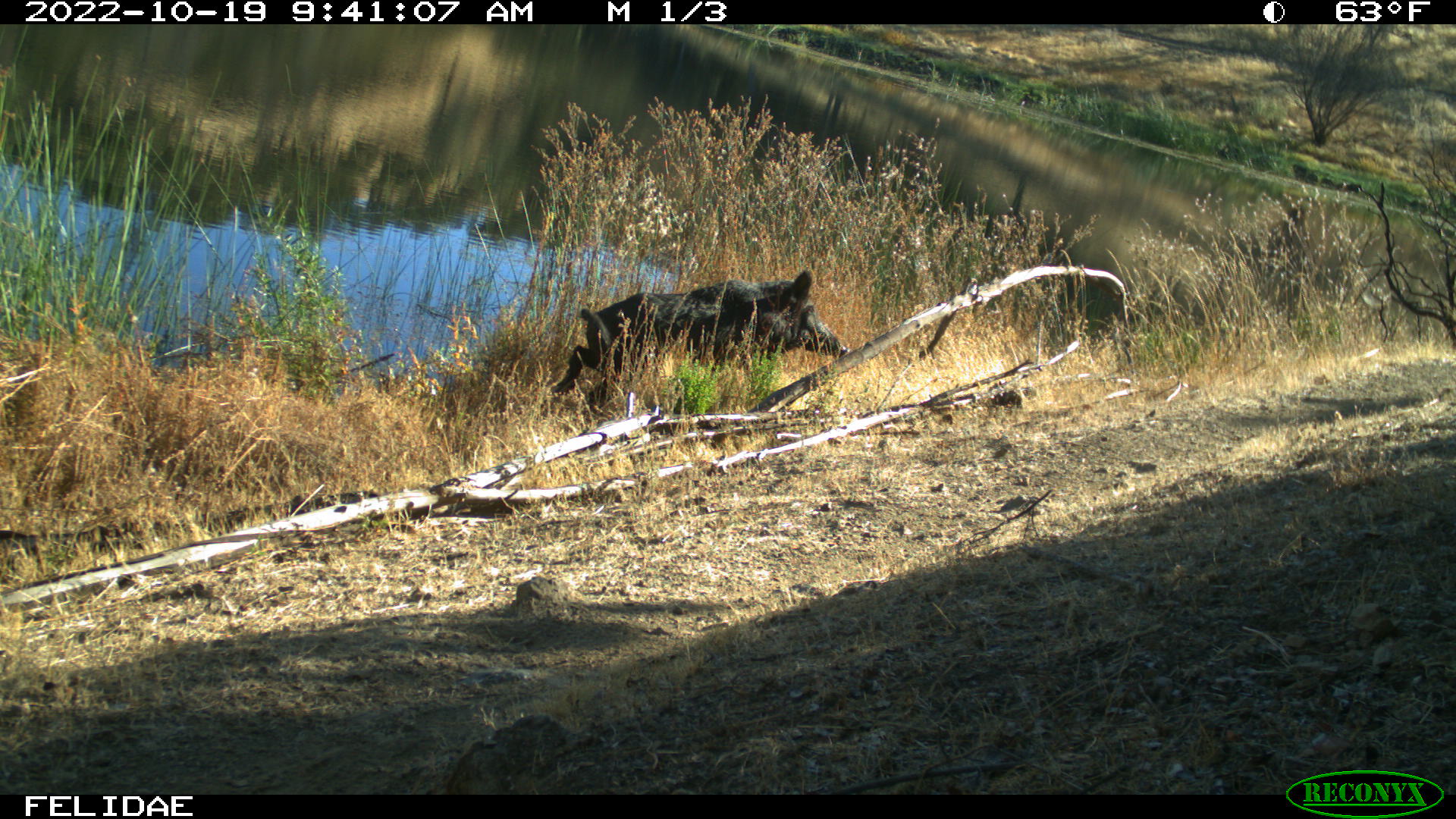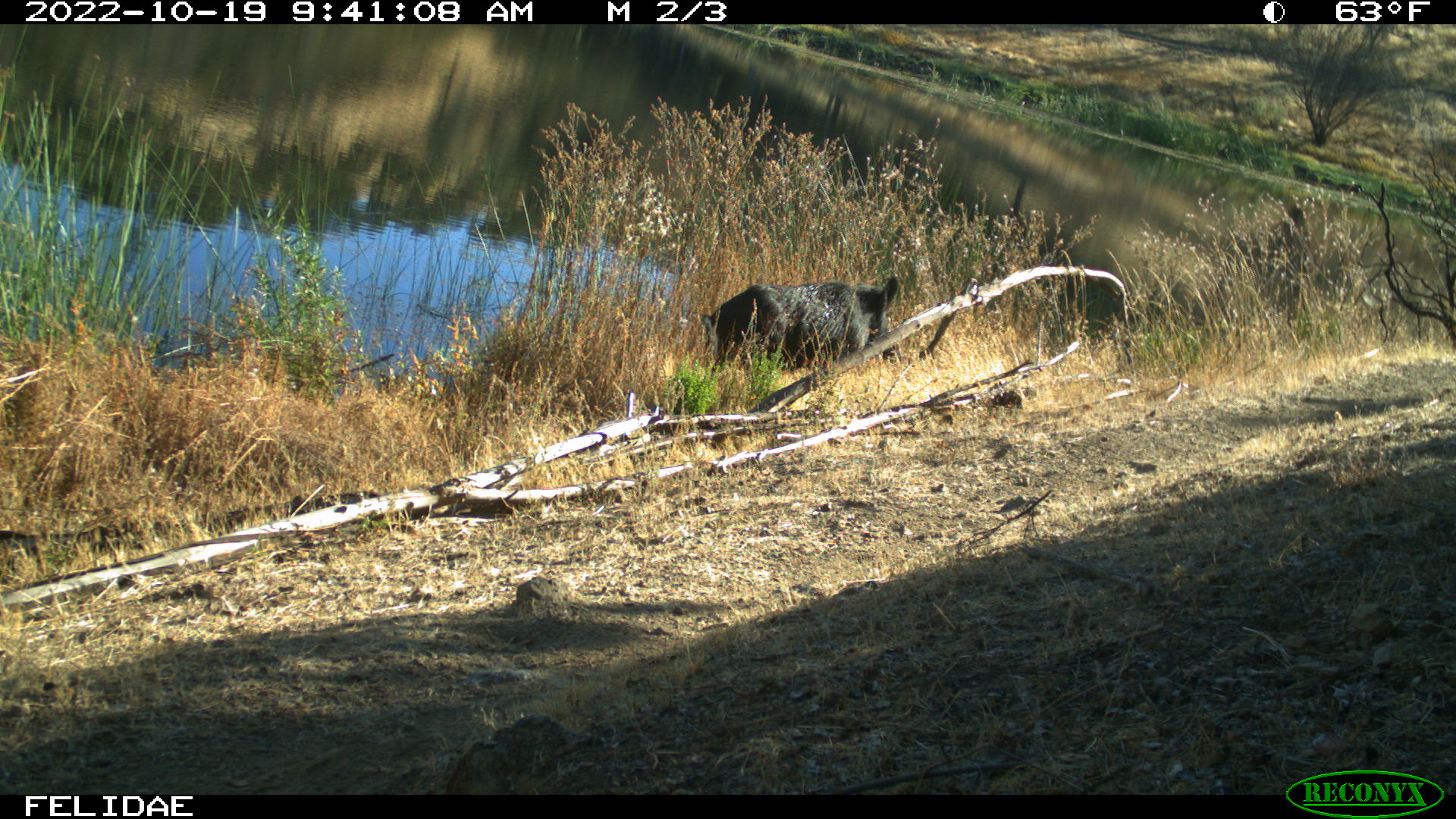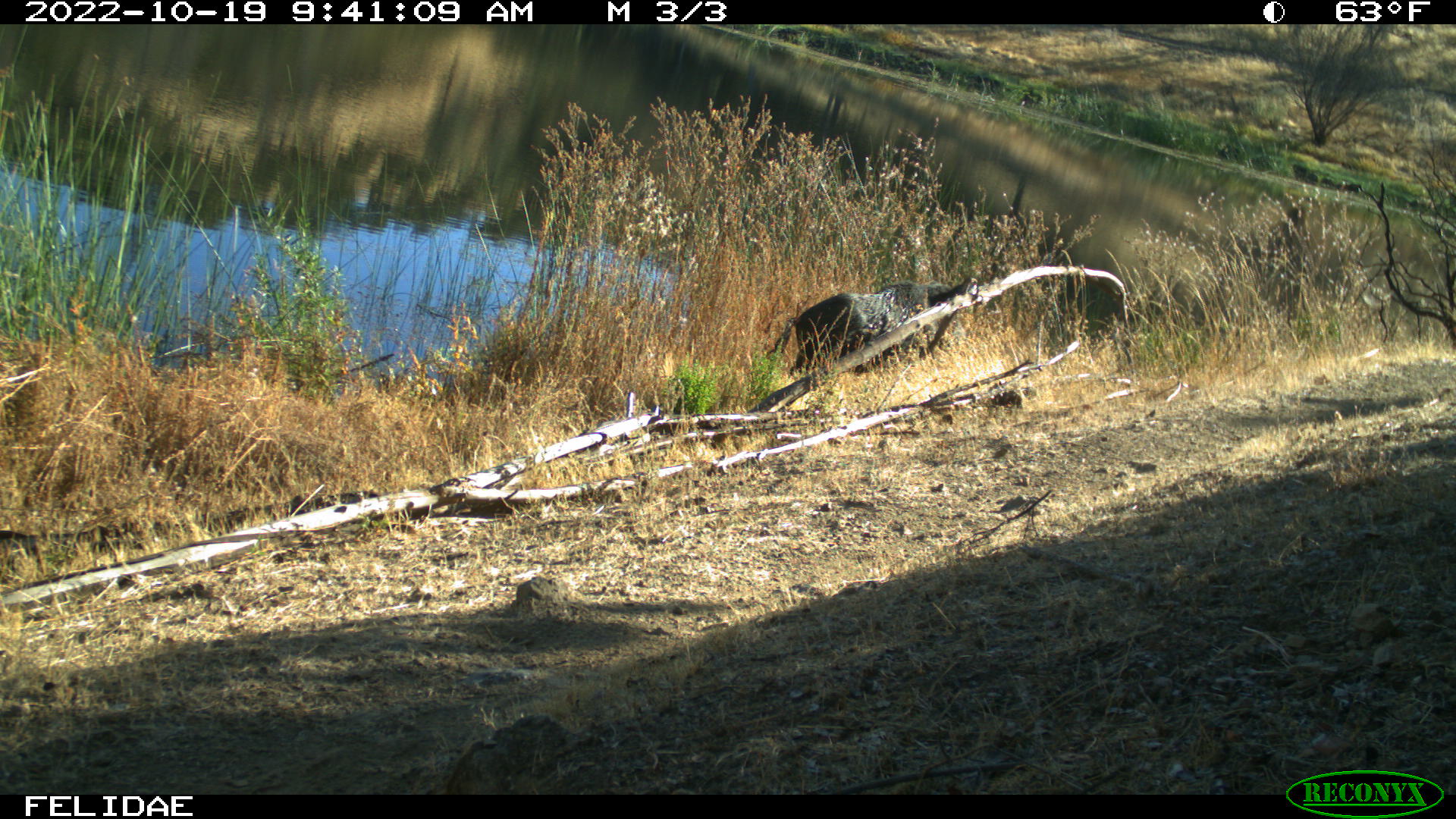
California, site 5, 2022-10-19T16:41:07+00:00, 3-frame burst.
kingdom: Animalia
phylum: Chordata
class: Mammalia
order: Artiodactyla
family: Suidae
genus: Sus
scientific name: Sus scrofa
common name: wild boar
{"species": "wild boar (Sus scrofa)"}